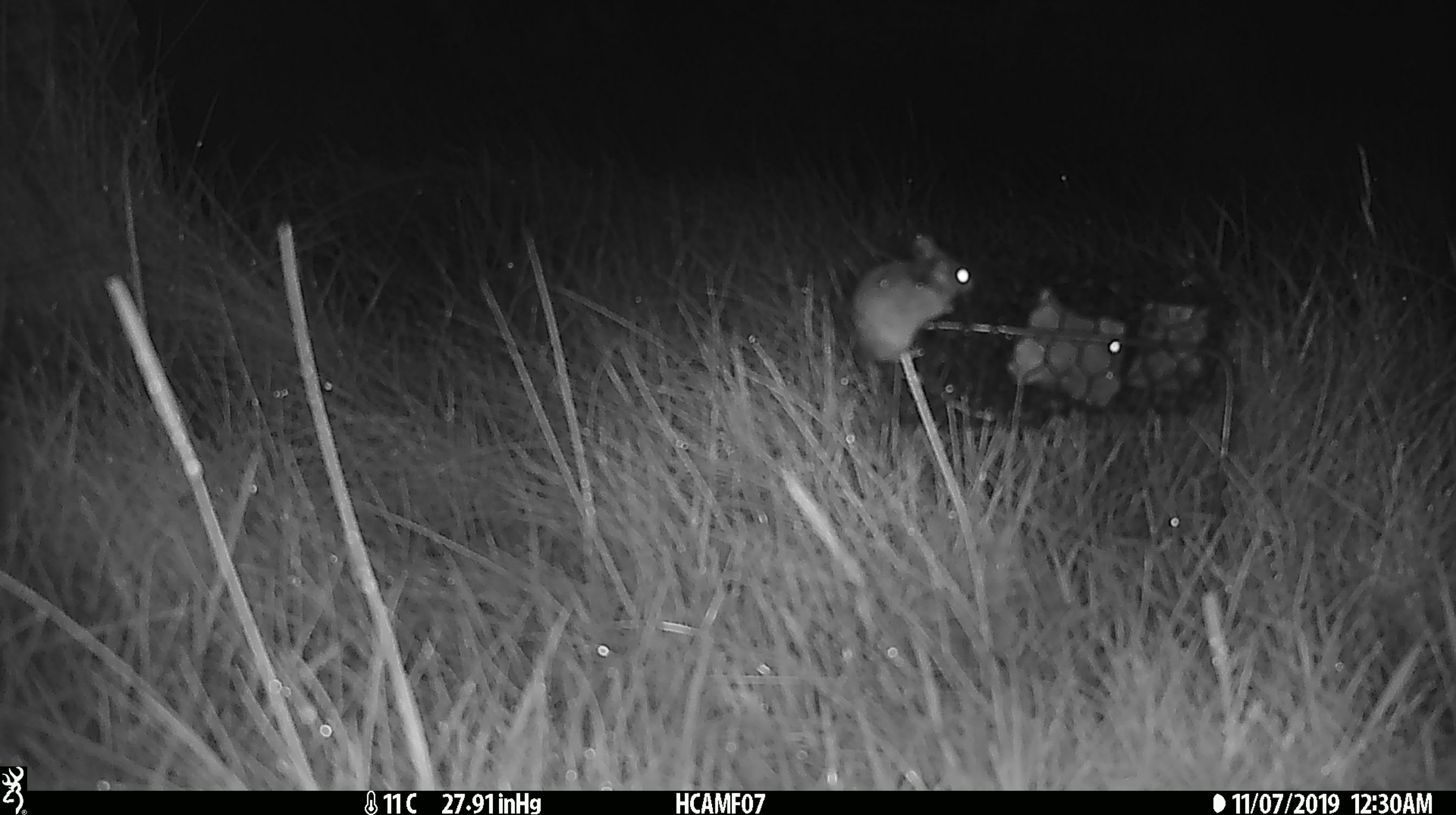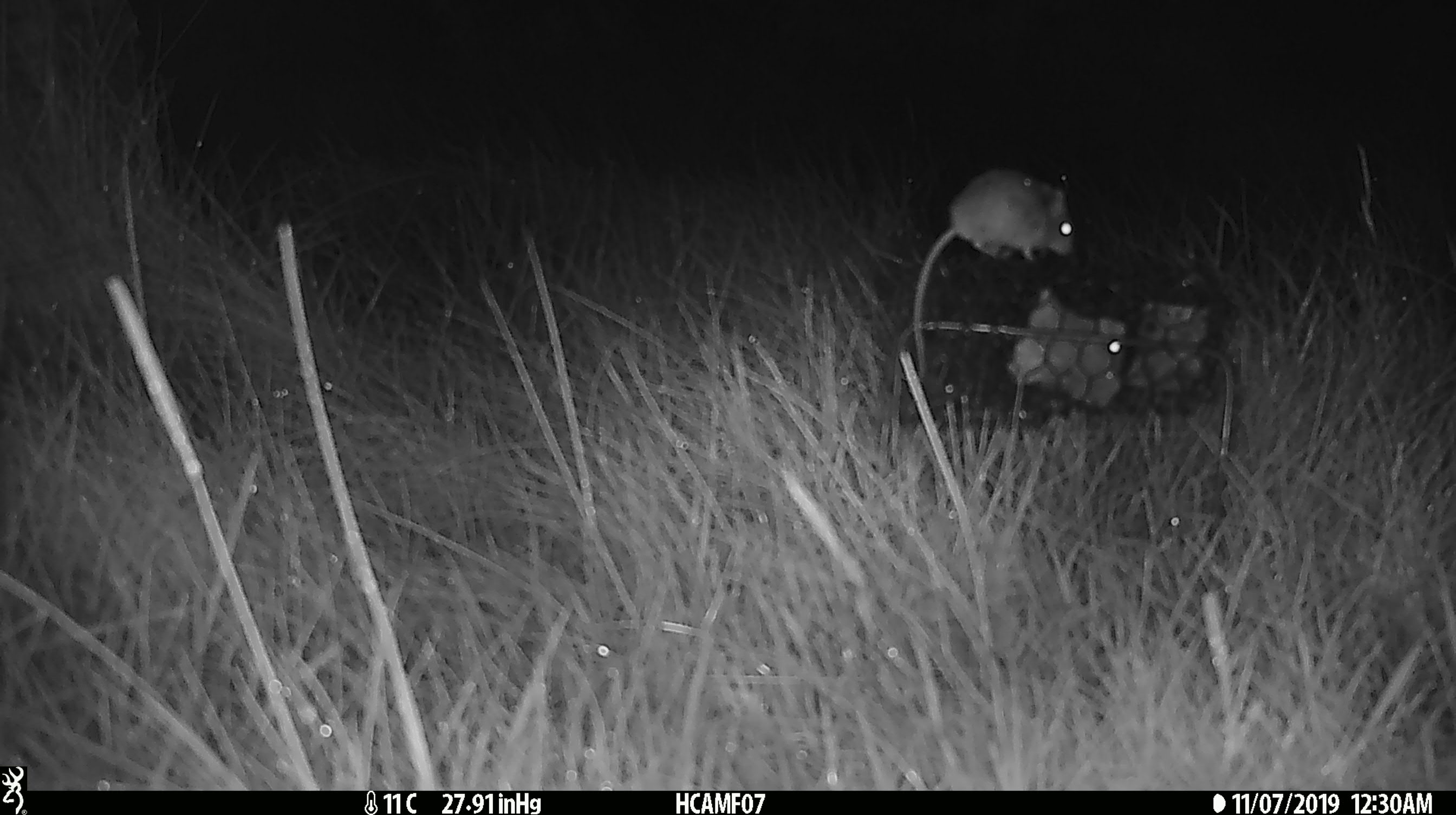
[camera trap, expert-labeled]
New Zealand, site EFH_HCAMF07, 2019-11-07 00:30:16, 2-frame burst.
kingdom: Animalia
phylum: Chordata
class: Mammalia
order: Rodentia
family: Muridae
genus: Mus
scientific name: Mus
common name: mouse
Mouse (Mus).